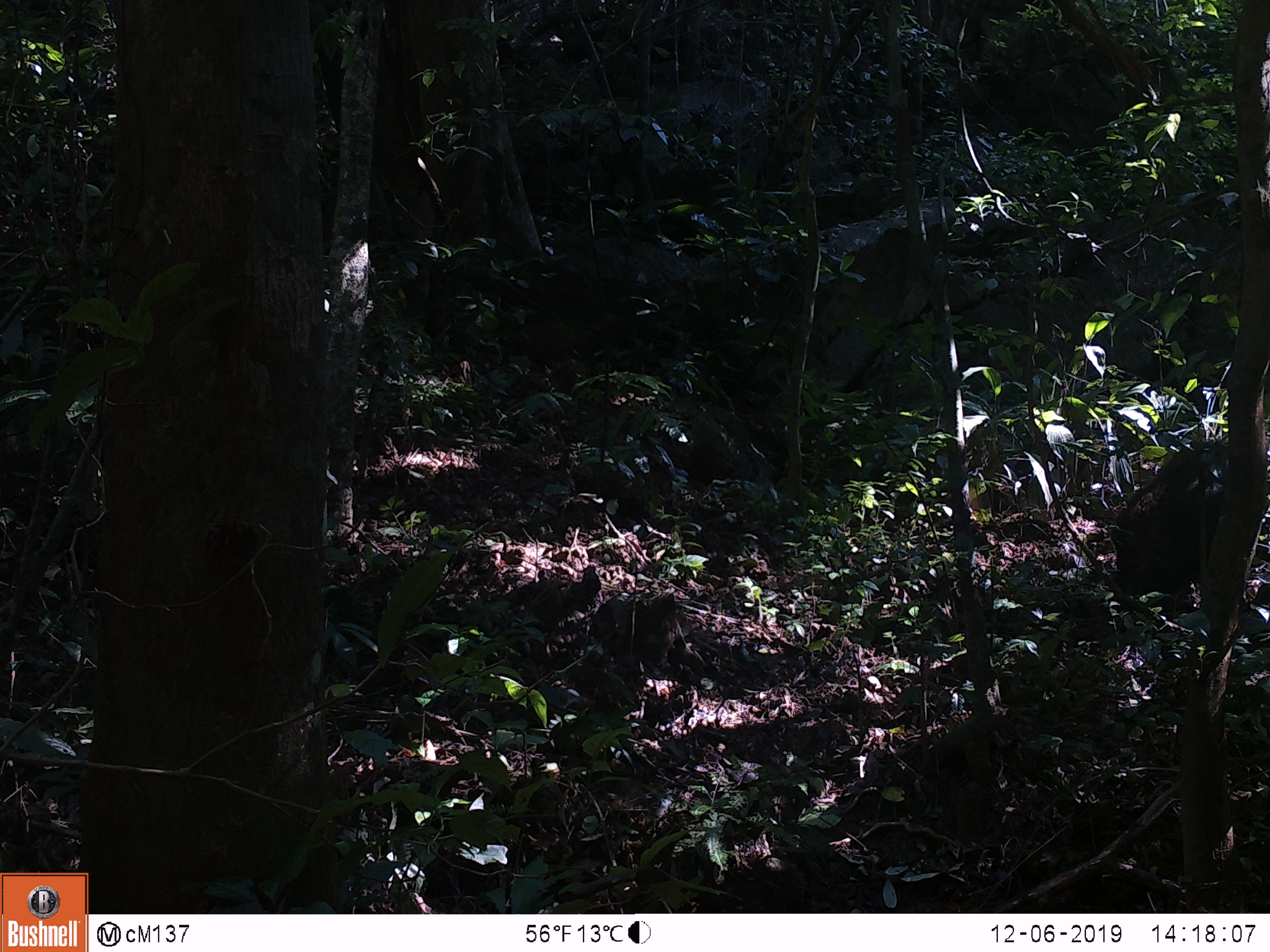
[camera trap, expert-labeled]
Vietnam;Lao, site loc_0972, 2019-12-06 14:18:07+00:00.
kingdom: Animalia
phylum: Chordata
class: Mammalia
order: Artiodactyla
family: Suidae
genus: Sus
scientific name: Sus scrofa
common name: eurasian wild pig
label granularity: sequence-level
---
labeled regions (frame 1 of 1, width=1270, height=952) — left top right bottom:
eurasian wild pig: 1111 440 1230 595